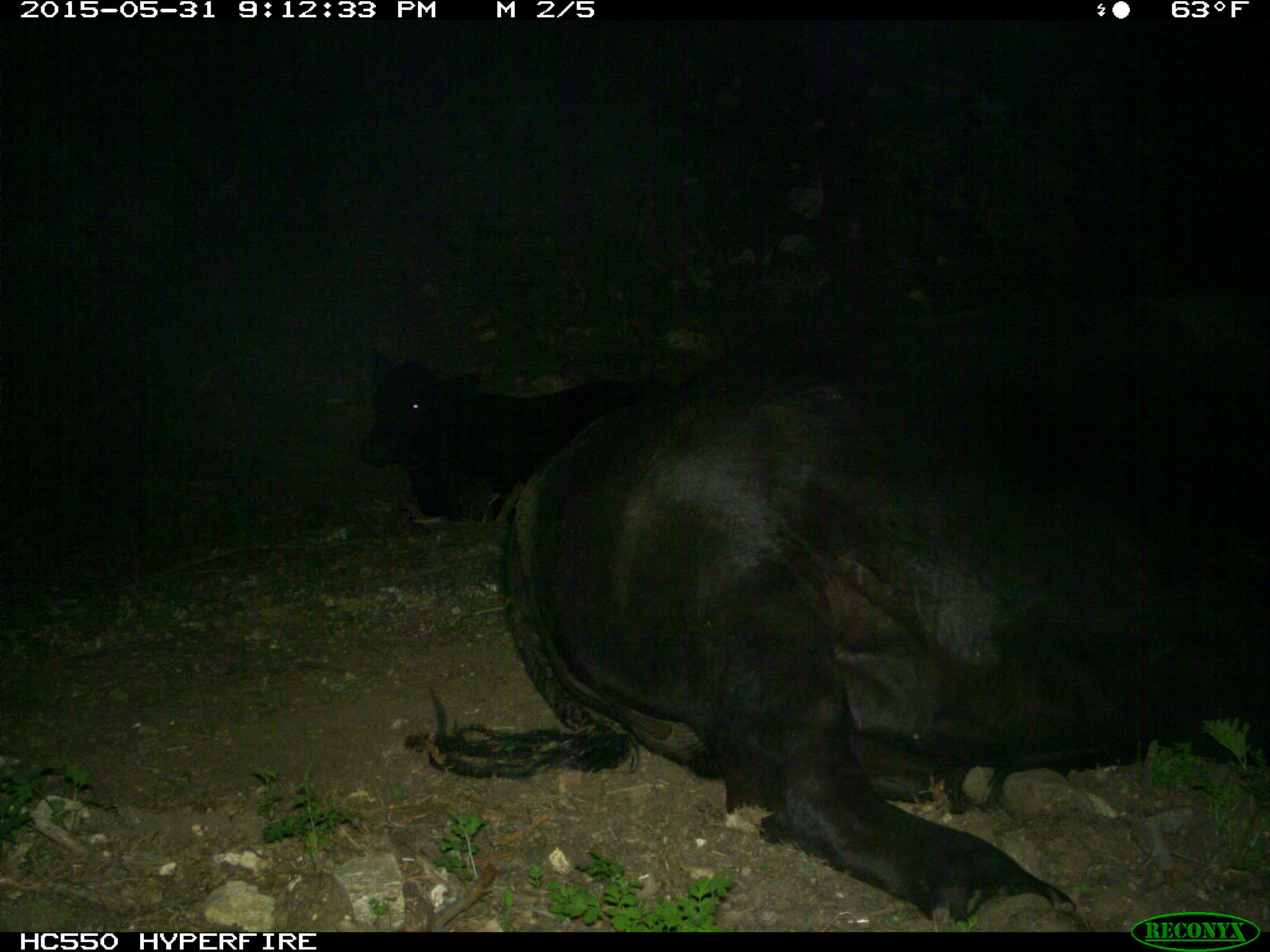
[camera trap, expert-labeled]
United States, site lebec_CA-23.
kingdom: Animalia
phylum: Chordata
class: Mammalia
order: Artiodactyla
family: Bovidae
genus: Bos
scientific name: Bos taurus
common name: domestic cow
Bos taurus (domestic cow).